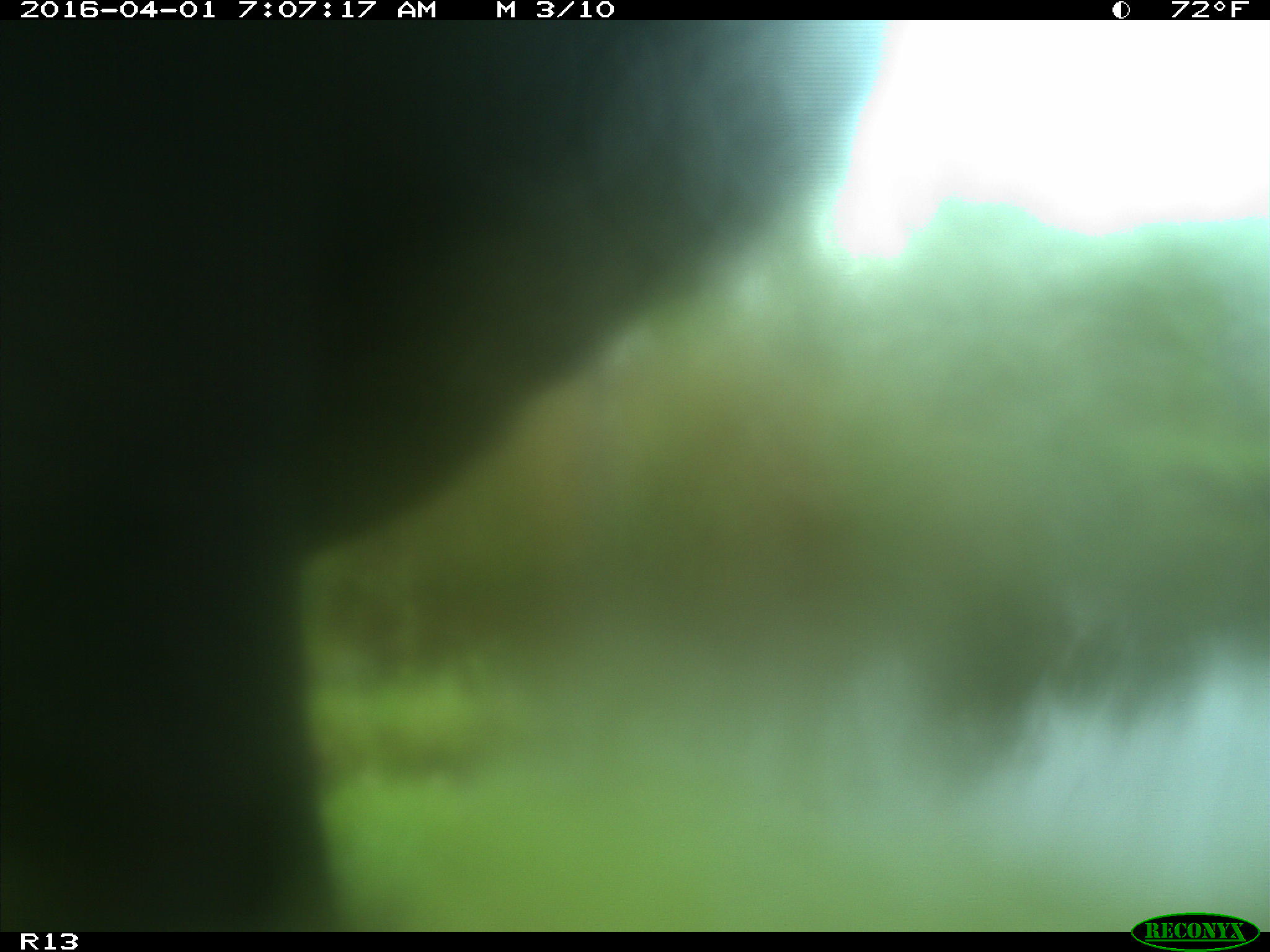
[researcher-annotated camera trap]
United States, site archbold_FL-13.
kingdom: Animalia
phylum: Chordata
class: Mammalia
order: Artiodactyla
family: Bovidae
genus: Bos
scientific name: Bos taurus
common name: domestic cow